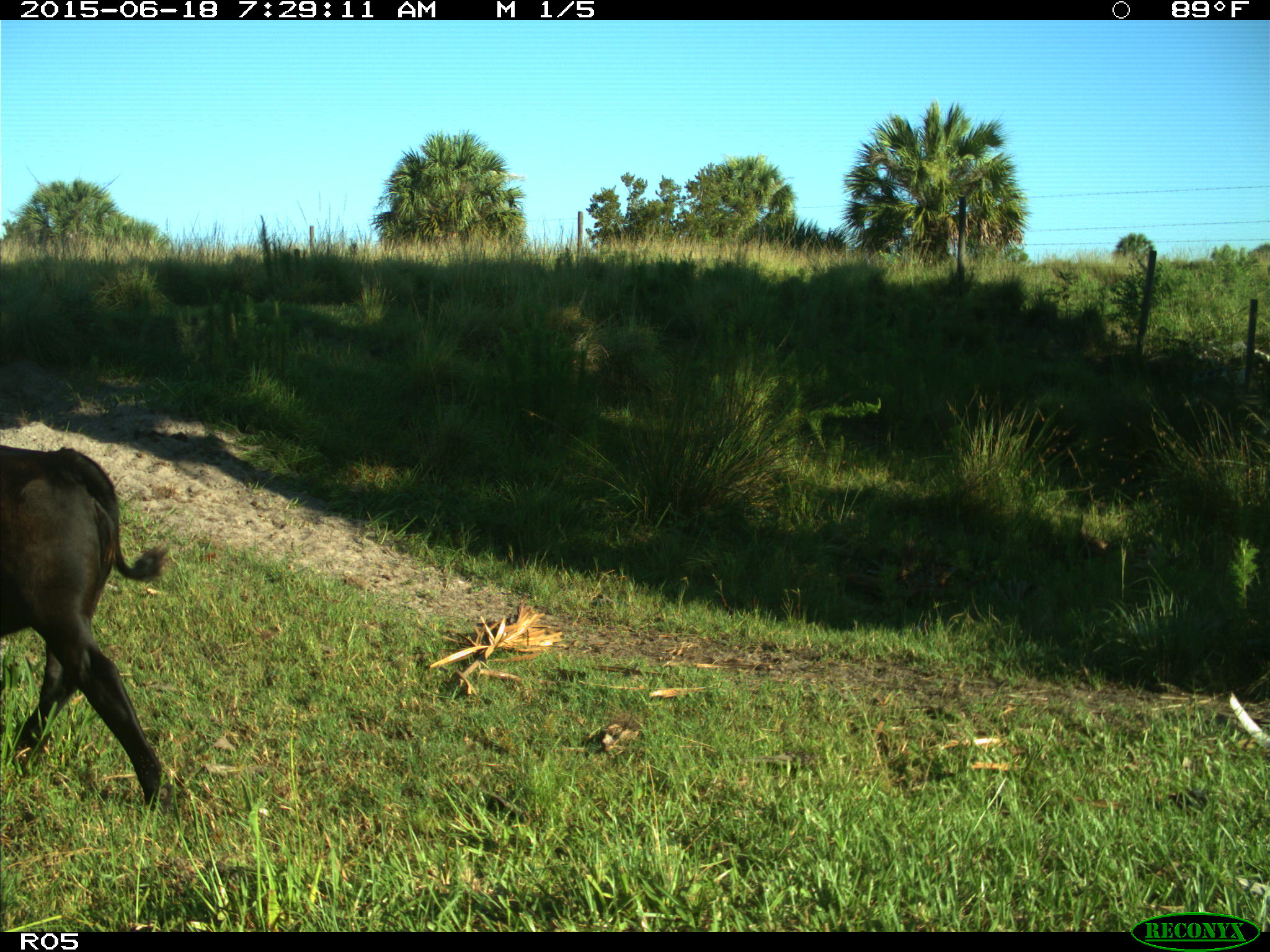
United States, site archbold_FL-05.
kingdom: Animalia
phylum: Chordata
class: Mammalia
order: Artiodactyla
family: Bovidae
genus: Bos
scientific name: Bos taurus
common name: domestic cow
Bos taurus (domestic cow).